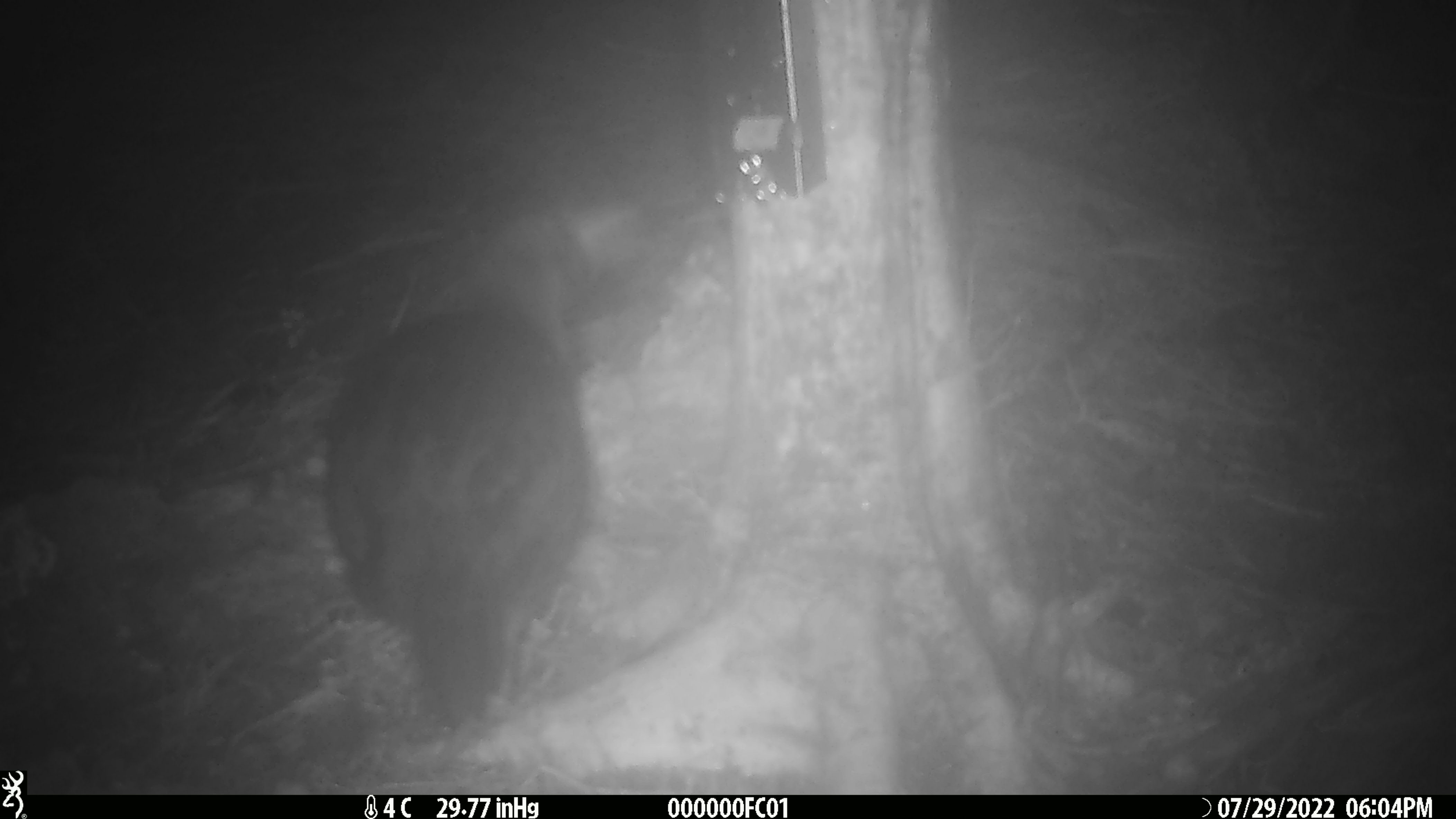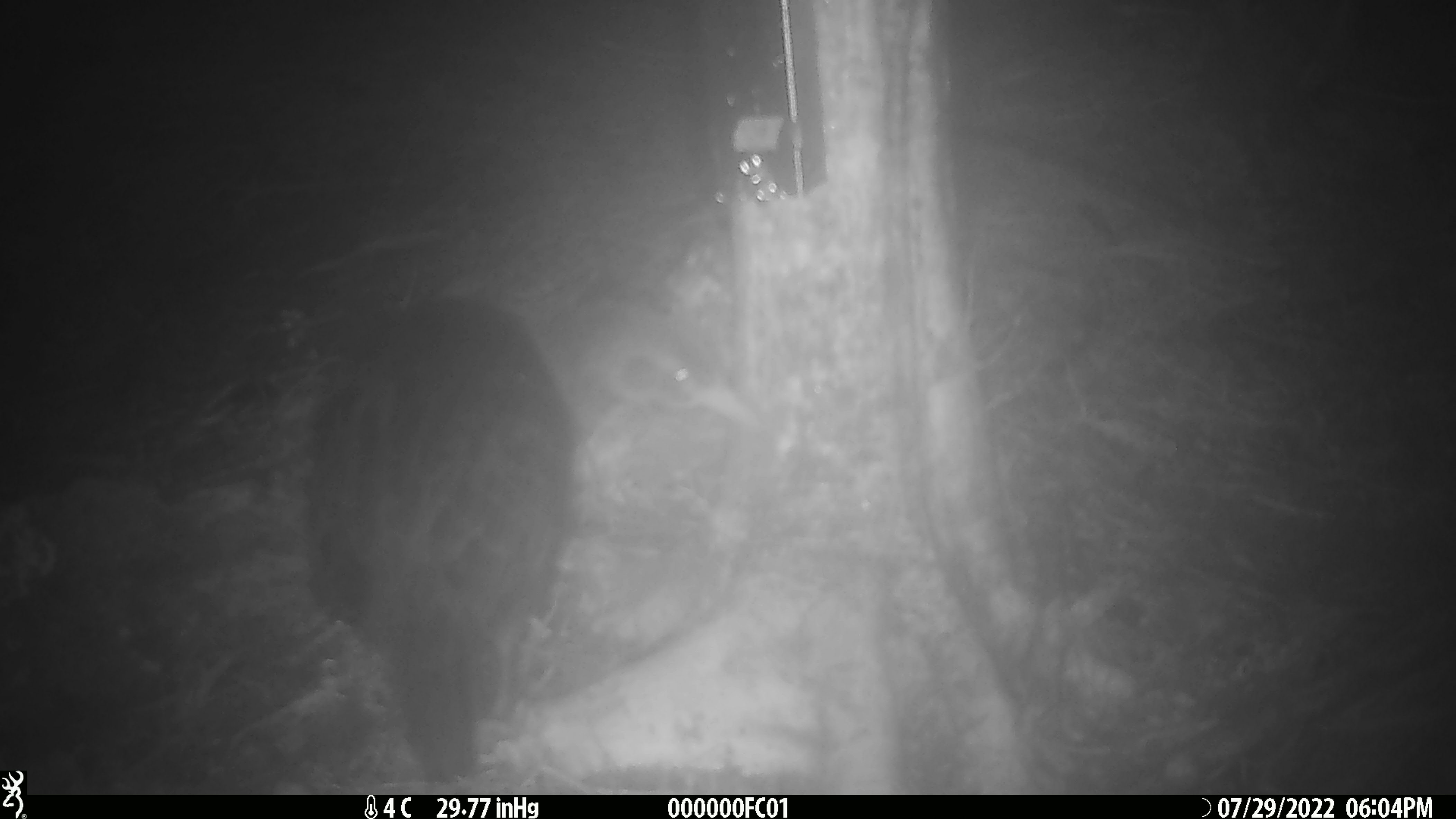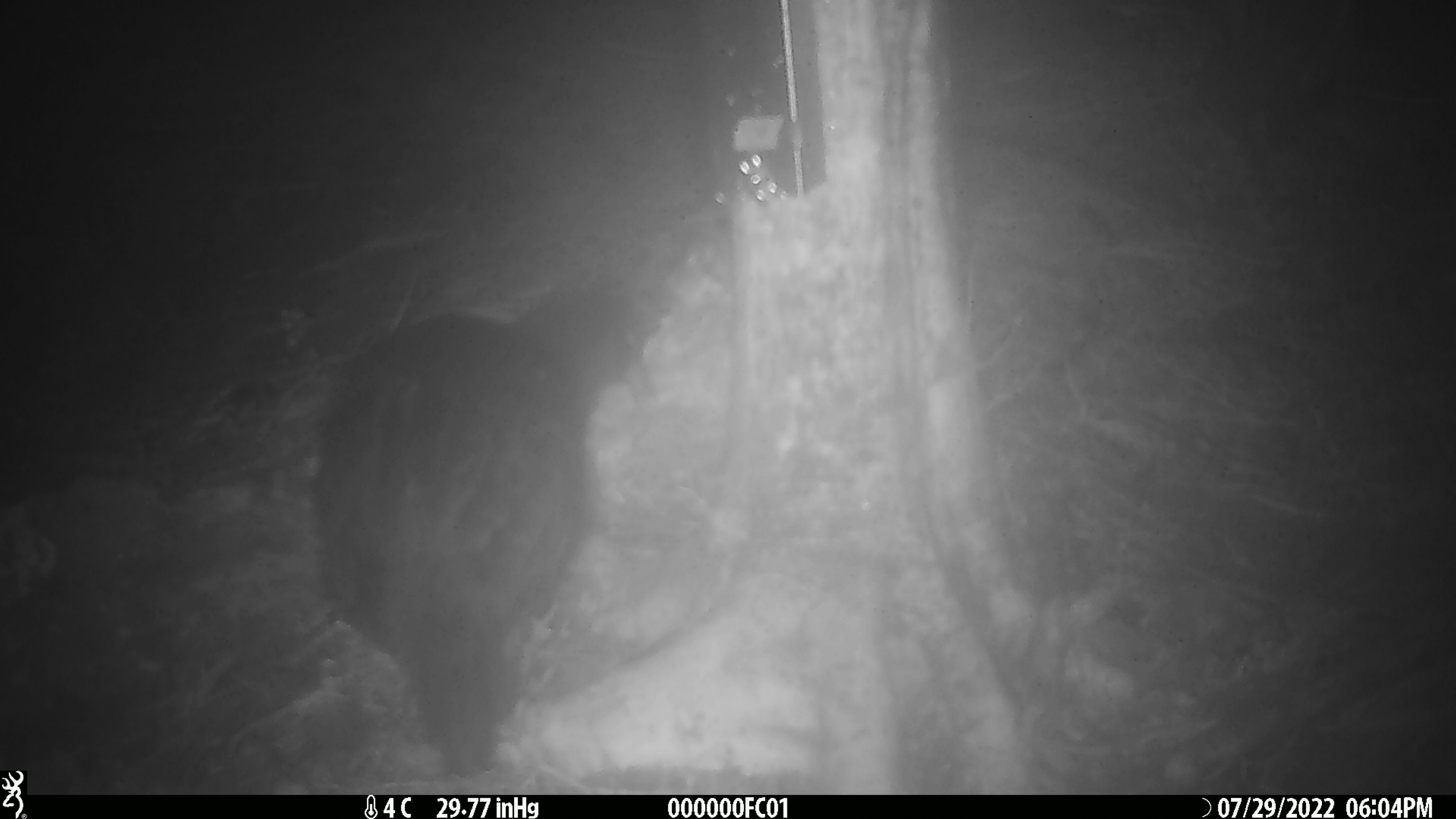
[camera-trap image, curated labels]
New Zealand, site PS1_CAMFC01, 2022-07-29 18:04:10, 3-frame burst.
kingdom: Animalia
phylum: Chordata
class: Aves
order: Gruiformes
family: Rallidae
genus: Gallirallus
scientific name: Gallirallus australis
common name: weka